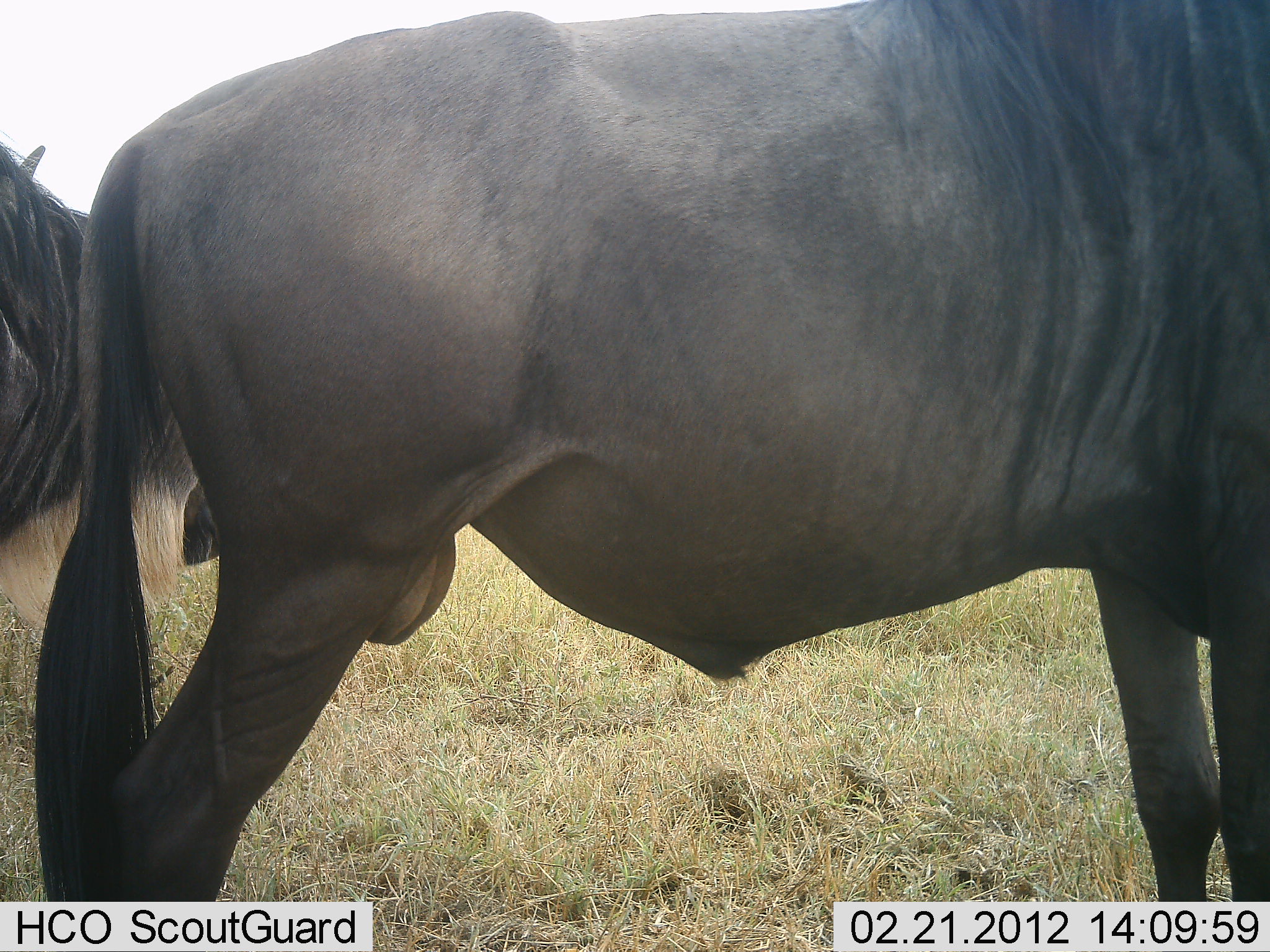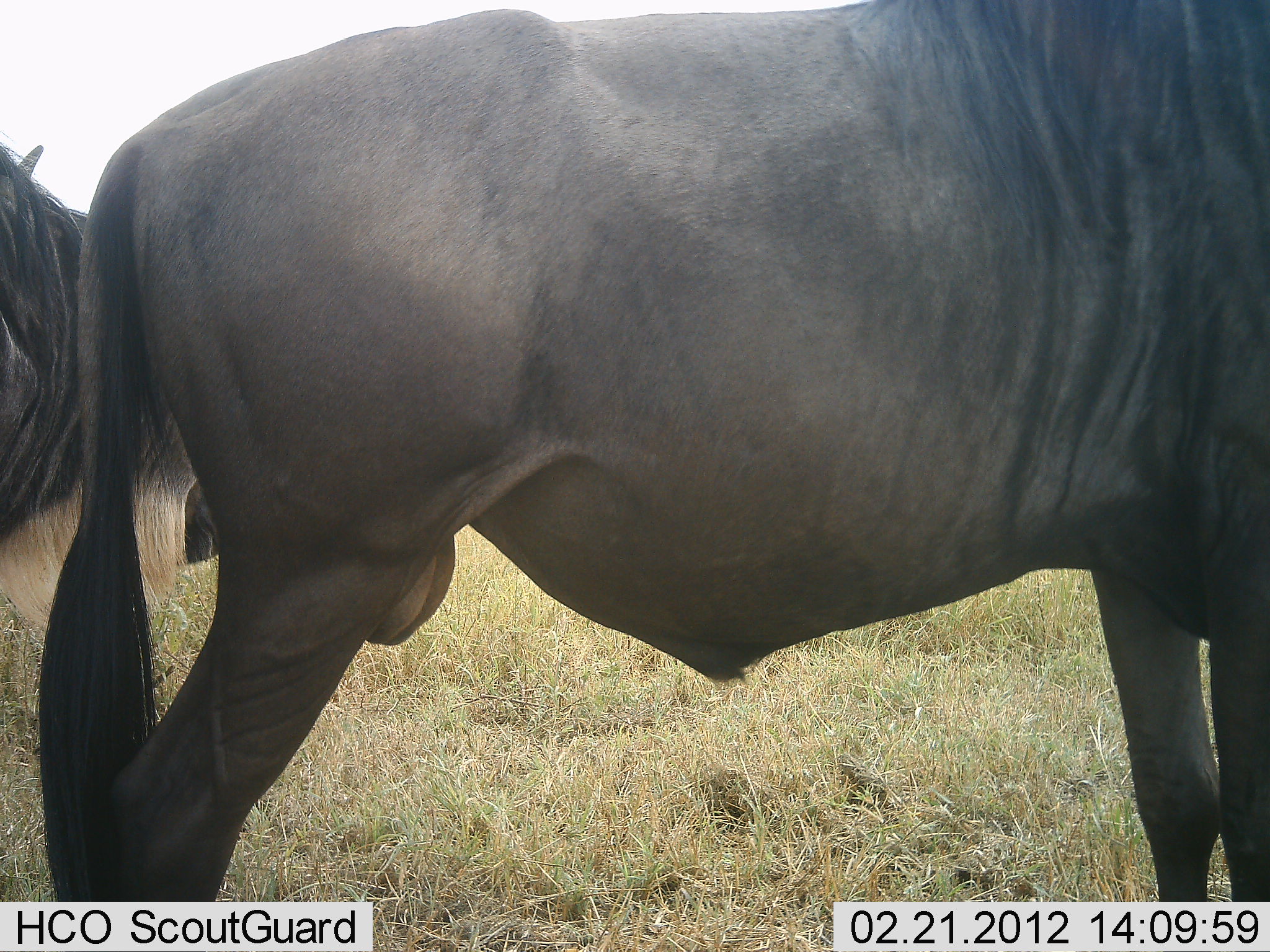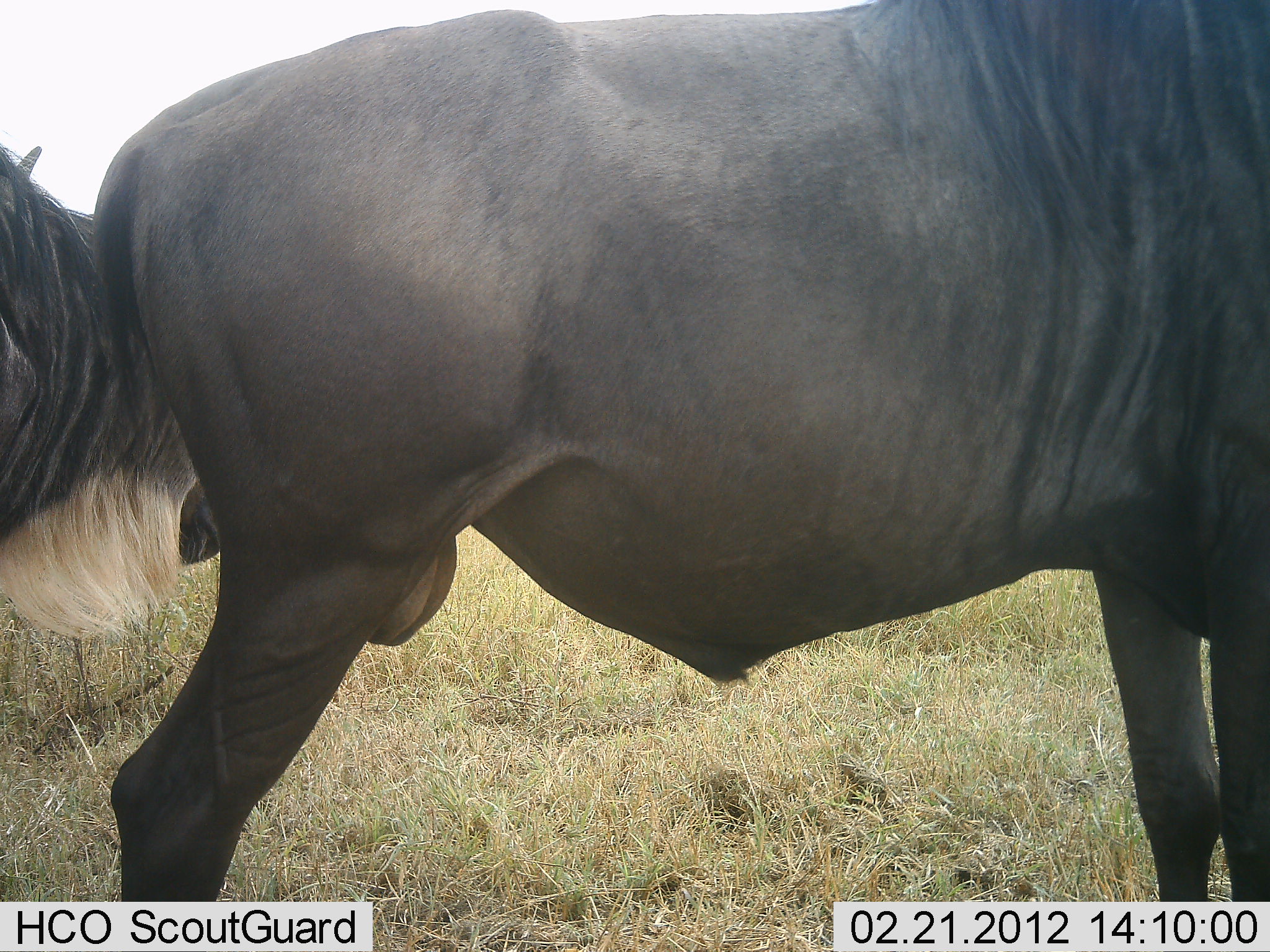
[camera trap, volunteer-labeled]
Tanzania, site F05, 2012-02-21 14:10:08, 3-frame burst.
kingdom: Animalia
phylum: Chordata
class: Mammalia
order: Artiodactyla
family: Bovidae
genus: Connochaetes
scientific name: Connochaetes taurinus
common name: blue wildebeest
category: wildebeest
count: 2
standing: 93%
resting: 4%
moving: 7%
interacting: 4%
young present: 0%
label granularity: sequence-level